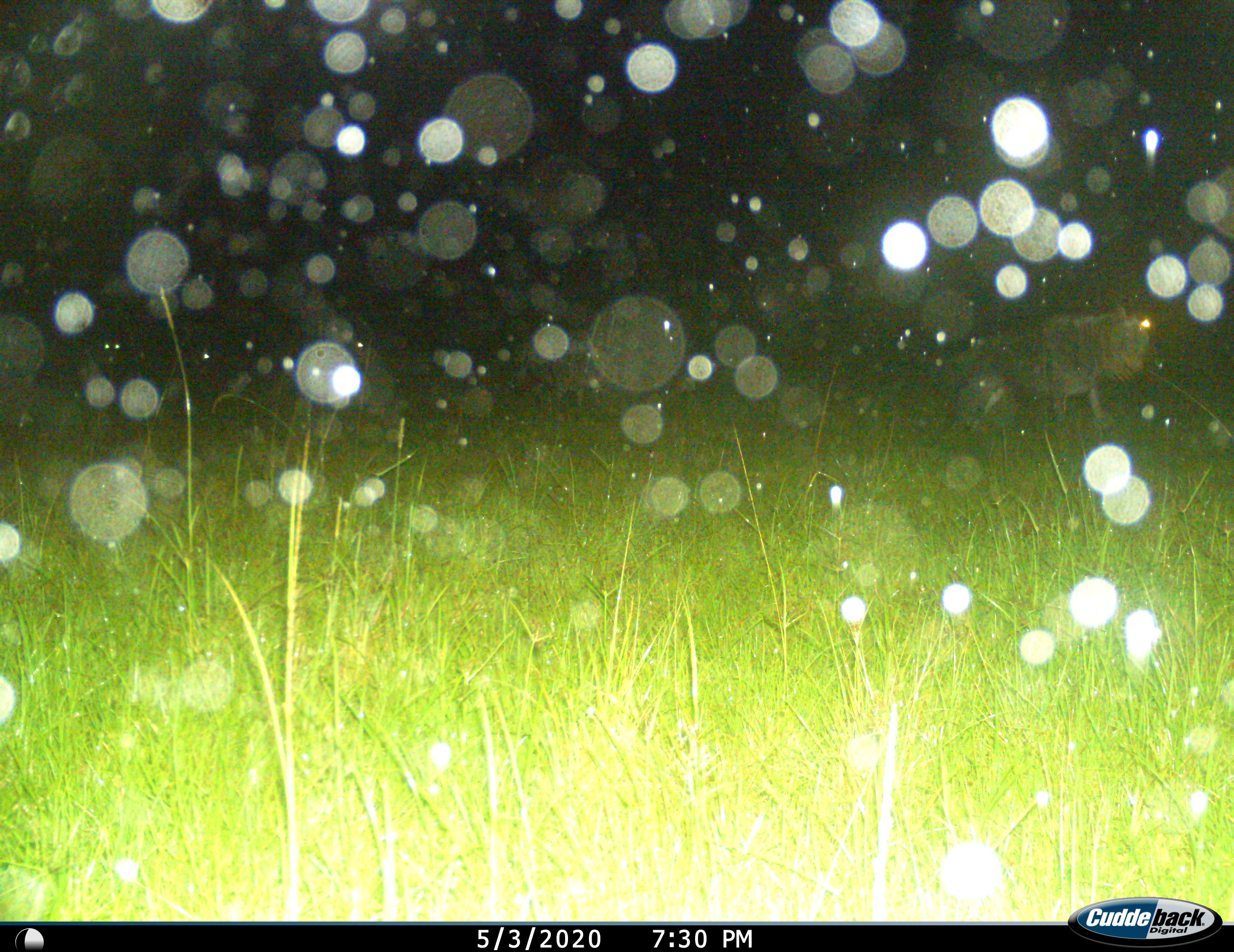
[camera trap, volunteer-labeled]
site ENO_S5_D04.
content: unidentified animal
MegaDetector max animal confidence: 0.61